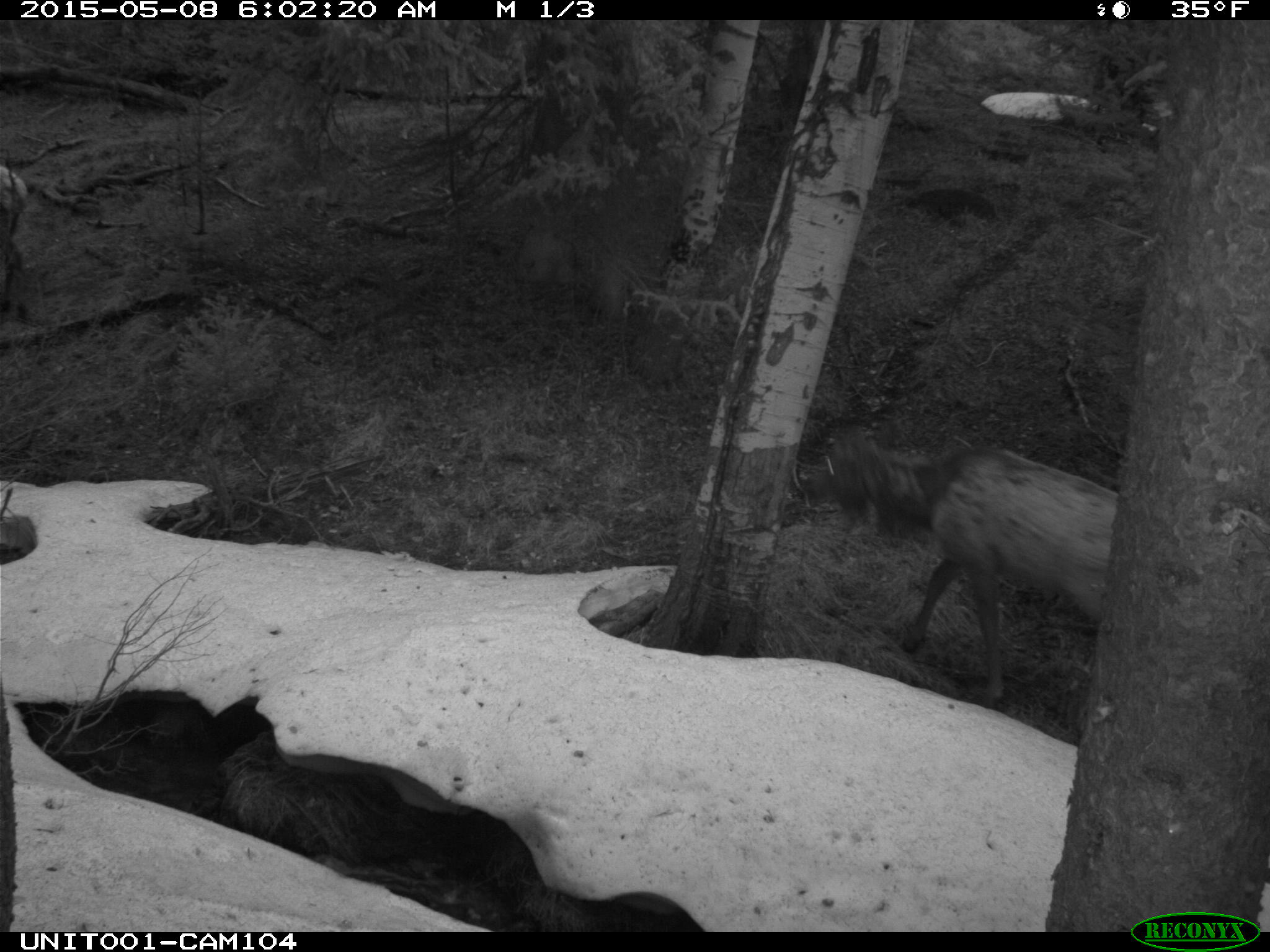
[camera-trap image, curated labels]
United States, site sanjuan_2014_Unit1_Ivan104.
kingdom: Animalia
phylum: Chordata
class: Mammalia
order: Artiodactyla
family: Cervidae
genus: Cervus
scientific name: Cervus elaphus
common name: red deer